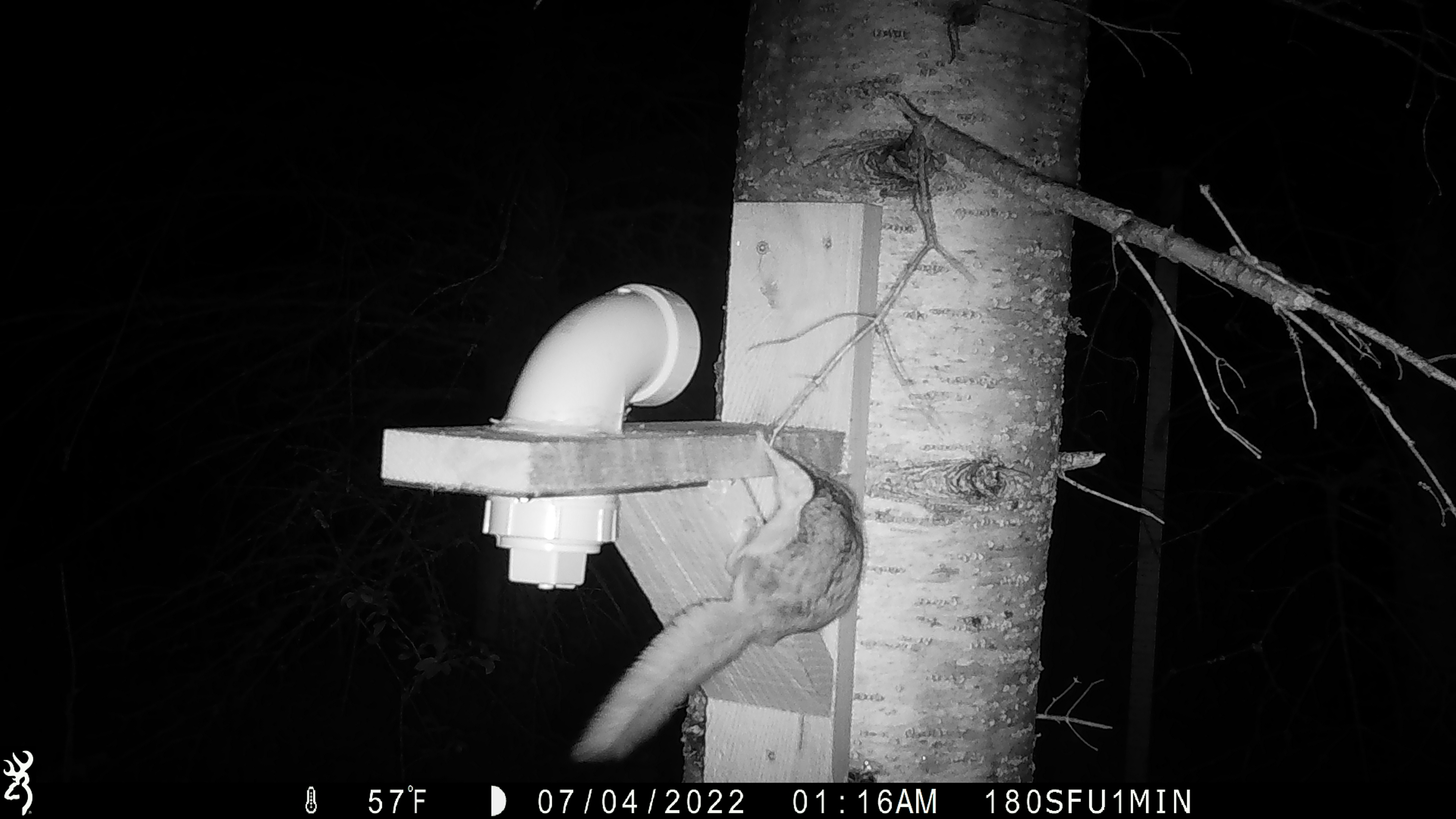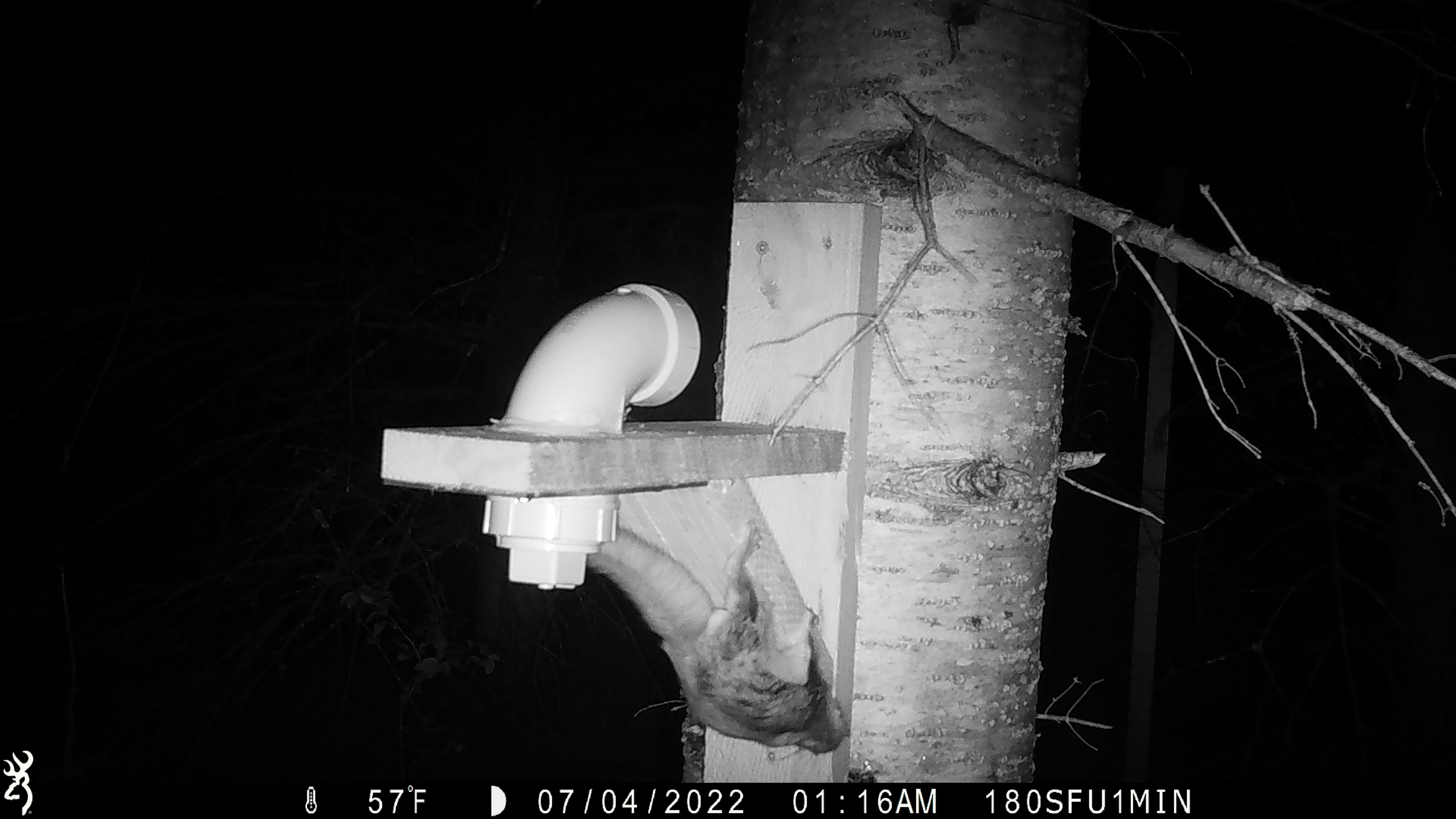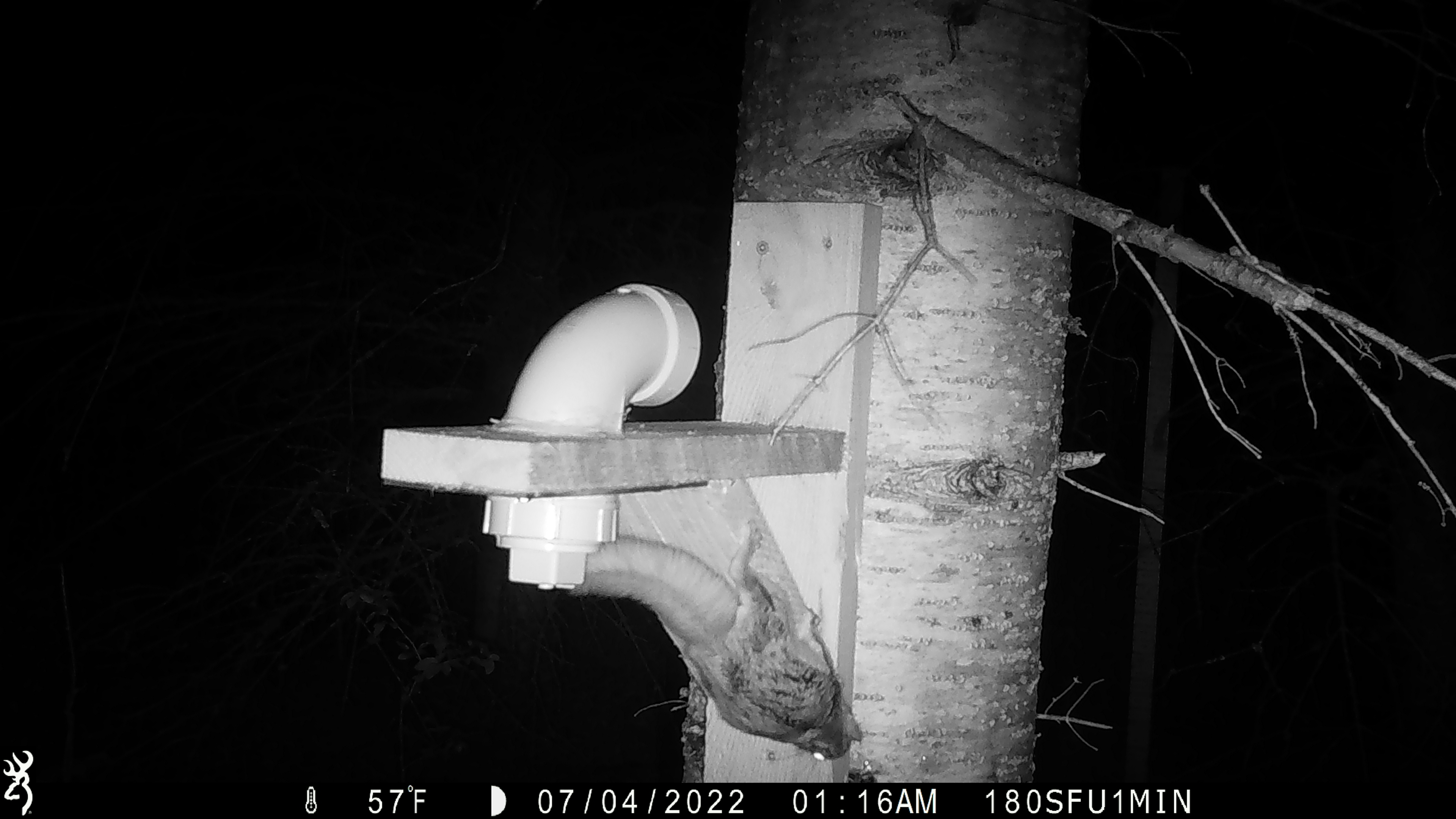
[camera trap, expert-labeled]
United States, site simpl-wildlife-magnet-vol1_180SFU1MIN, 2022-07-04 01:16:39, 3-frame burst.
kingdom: Animalia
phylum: Chordata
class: Mammalia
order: Rodentia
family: Sciuridae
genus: Glaucomys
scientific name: Glaucomys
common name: flying squirrel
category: flying squirrel sp.